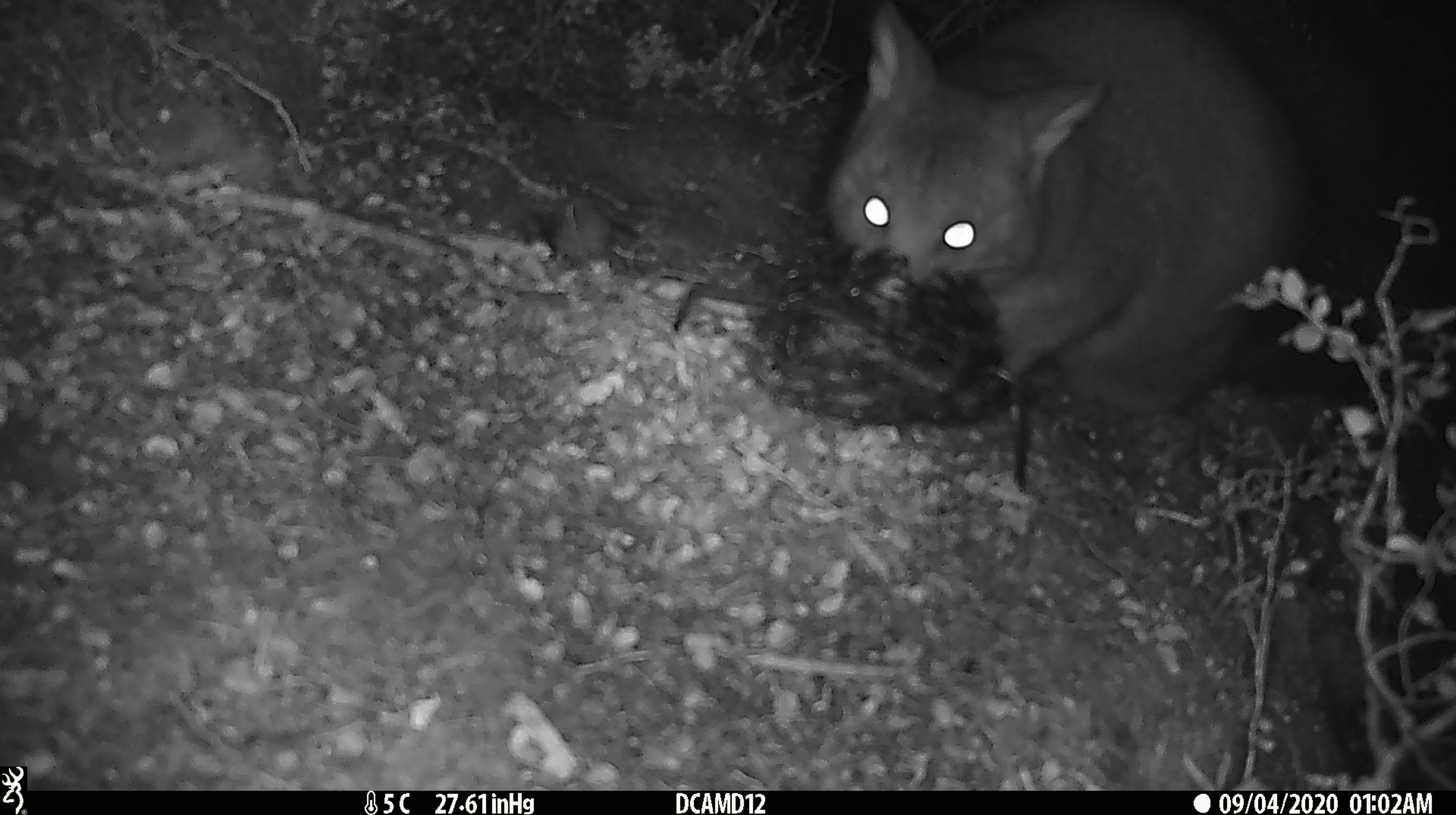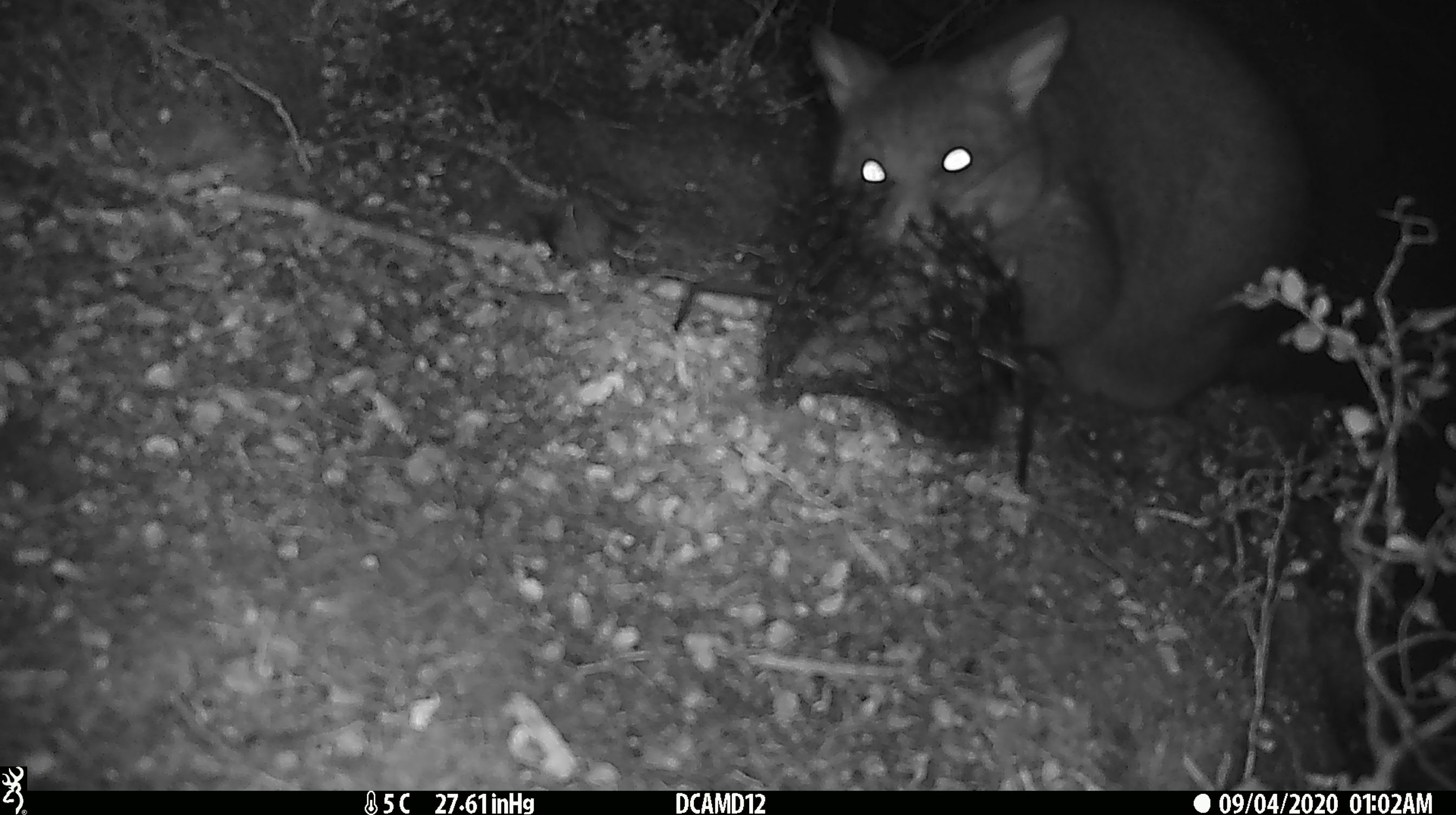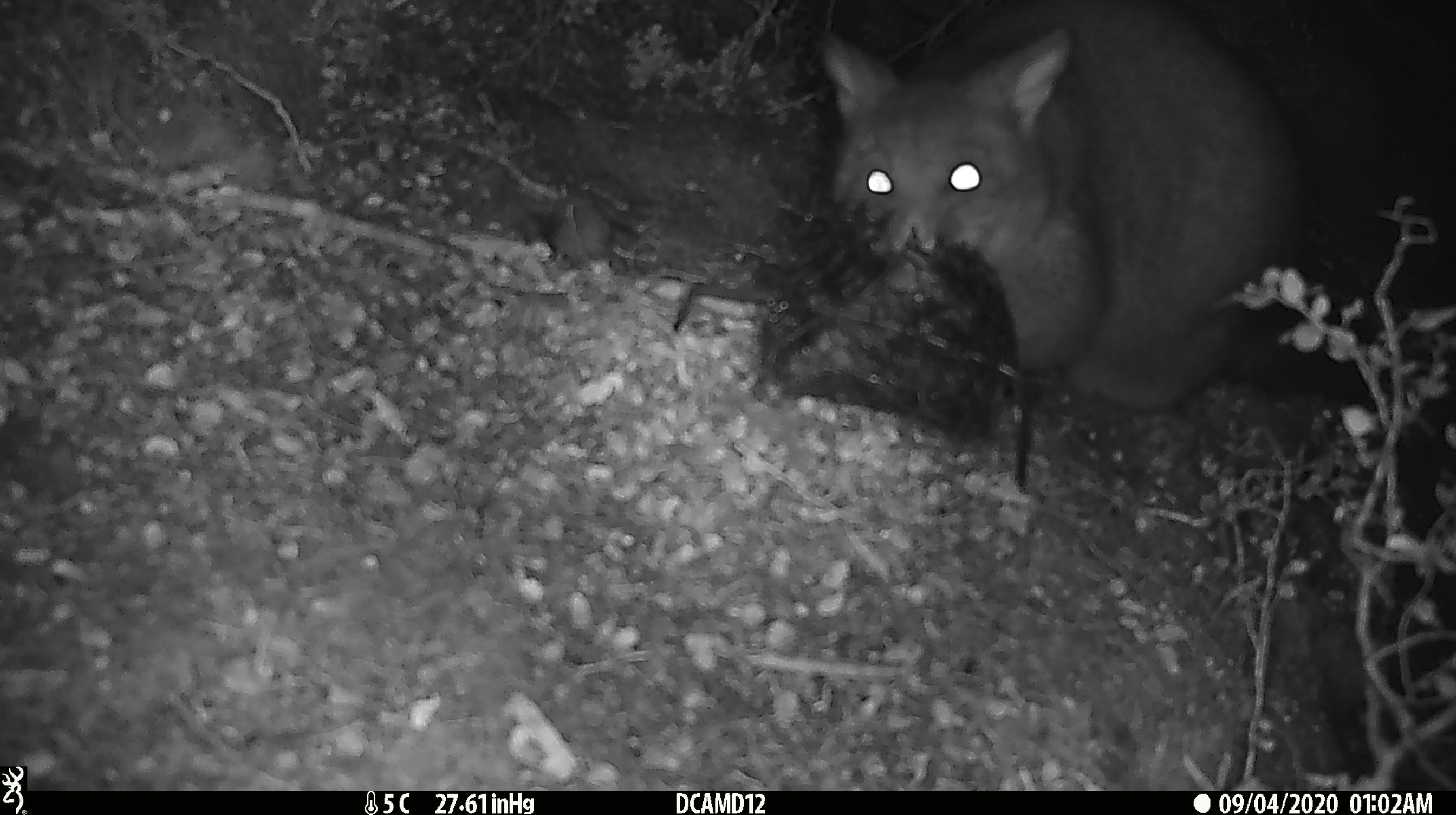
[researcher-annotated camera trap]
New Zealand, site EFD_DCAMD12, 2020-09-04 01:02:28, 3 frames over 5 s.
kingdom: Animalia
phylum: Chordata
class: Mammalia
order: Diprotodontia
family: Phalangeridae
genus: Trichosurus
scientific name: Trichosurus vulpecula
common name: common brushtail possum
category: possum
Possum (common brushtail possum) (Trichosurus vulpecula).